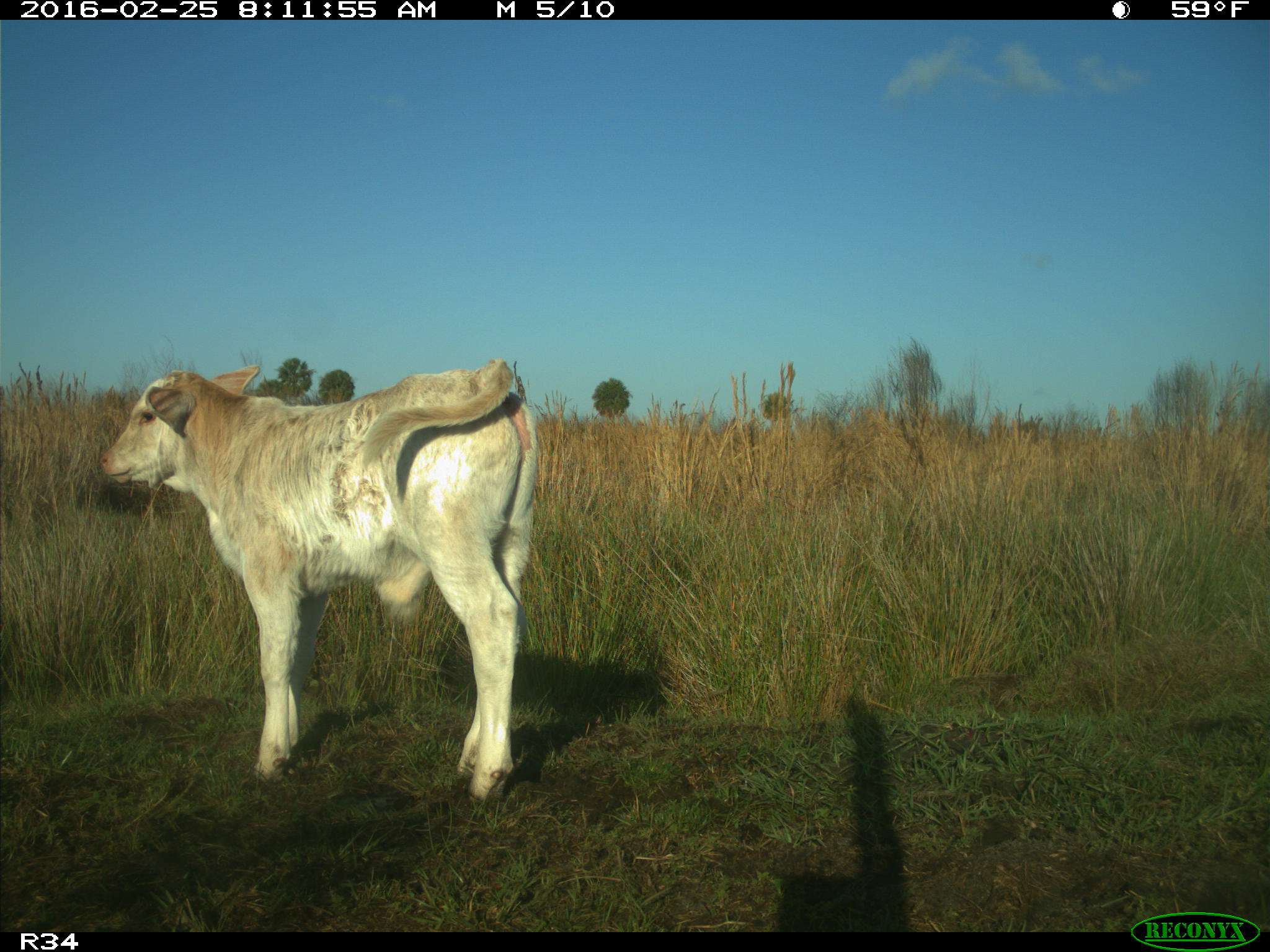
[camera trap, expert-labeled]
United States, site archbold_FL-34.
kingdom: Animalia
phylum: Chordata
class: Mammalia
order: Artiodactyla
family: Bovidae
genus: Bos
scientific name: Bos taurus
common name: domestic cow